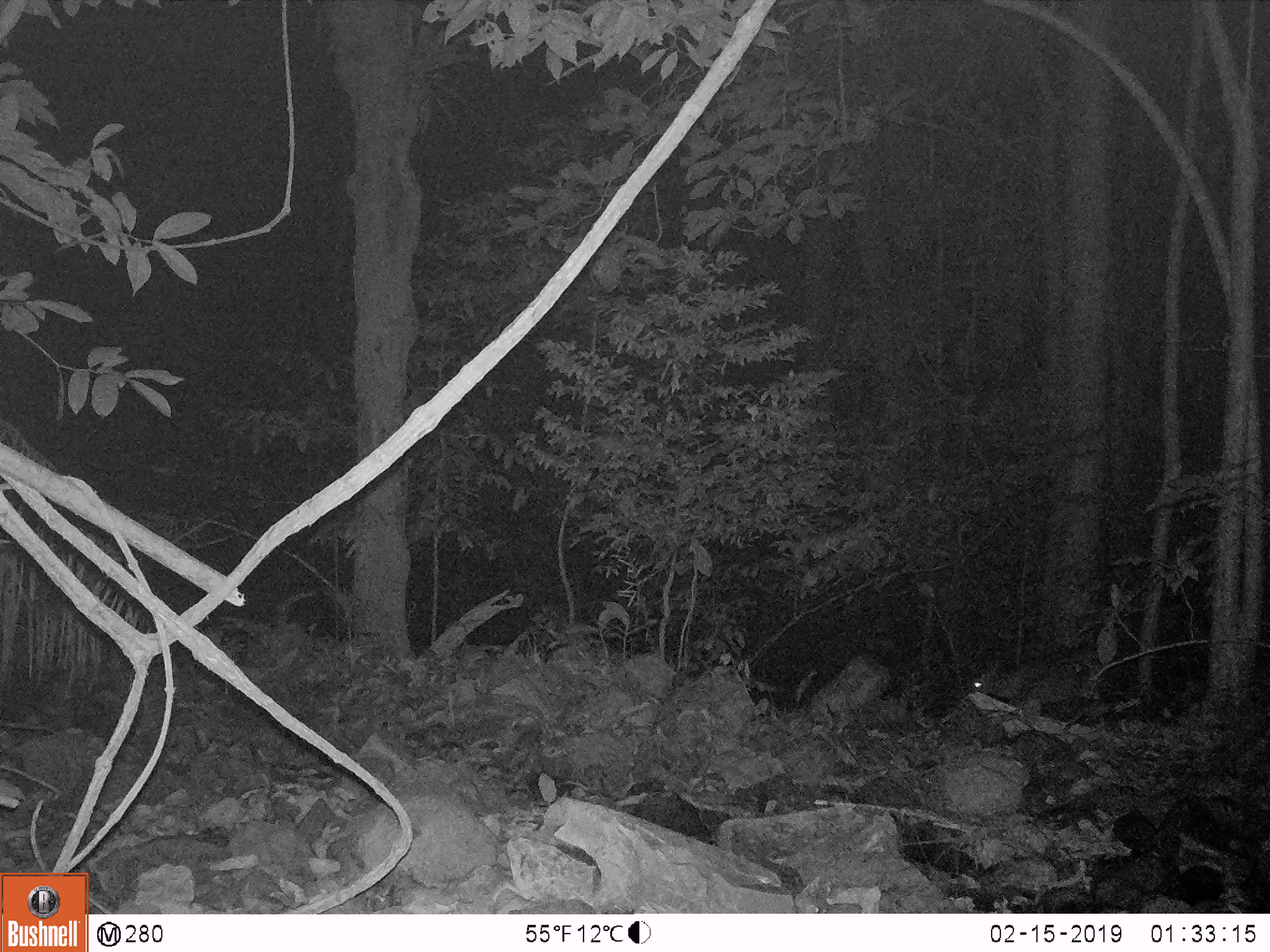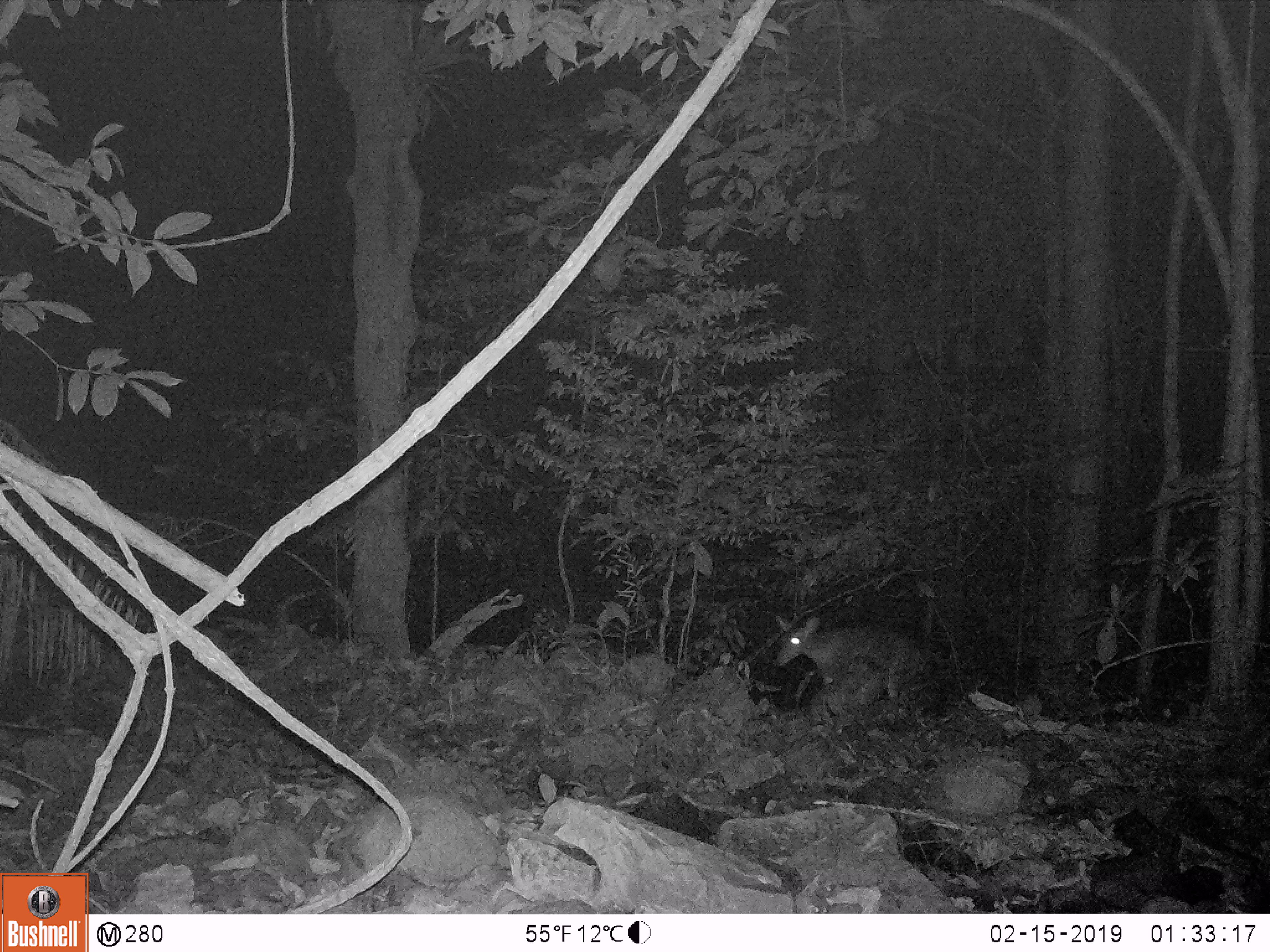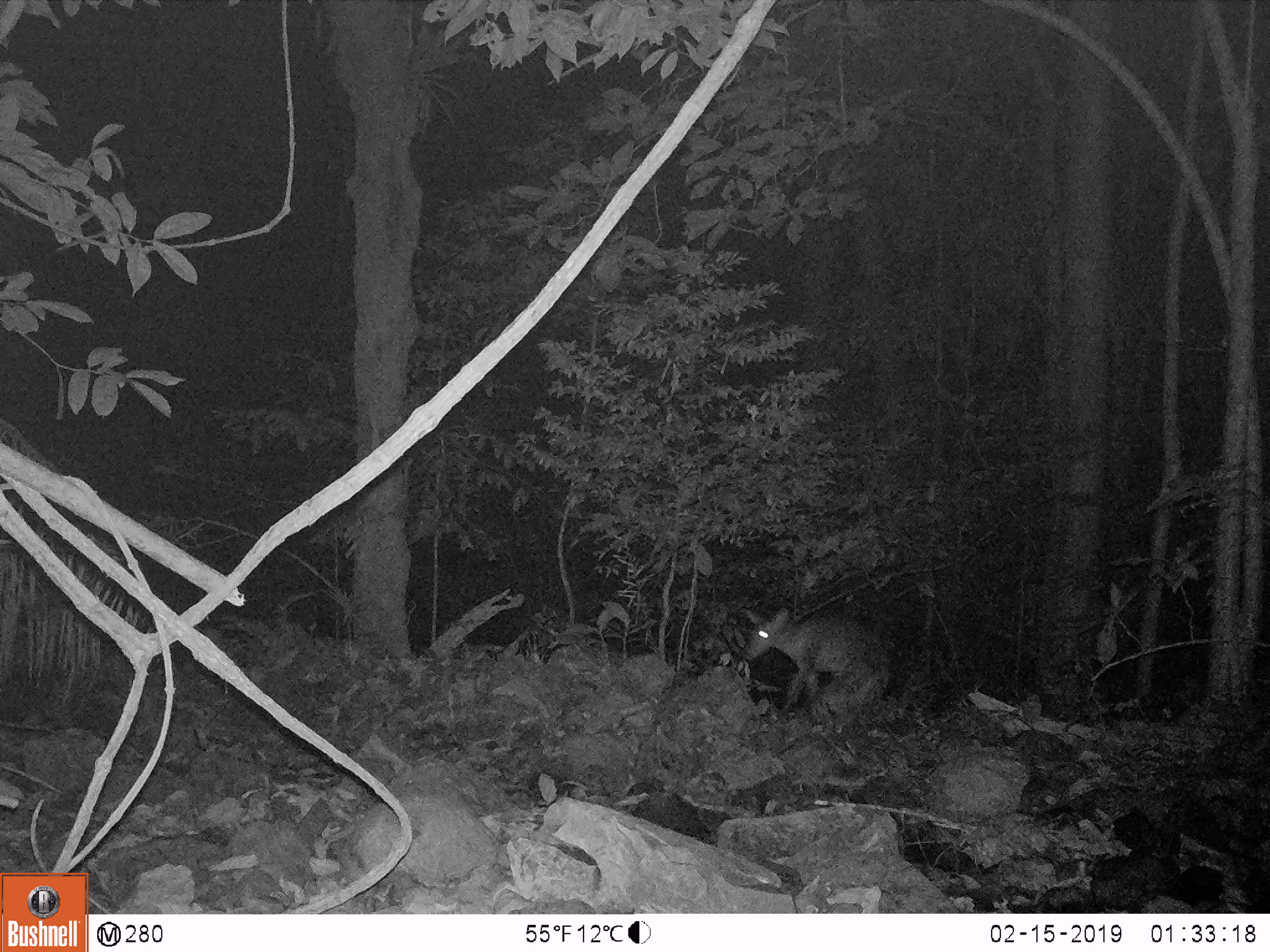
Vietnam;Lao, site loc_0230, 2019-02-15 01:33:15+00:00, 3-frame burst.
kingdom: Animalia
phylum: Chordata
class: Mammalia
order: Artiodactyla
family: Cervidae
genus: Muntiacus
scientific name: Muntiacus vuquangensis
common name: large-antlered muntjac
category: large antlered muntjac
Large antlered muntjac (large-antlered muntjac) (Muntiacus vuquangensis). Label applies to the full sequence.